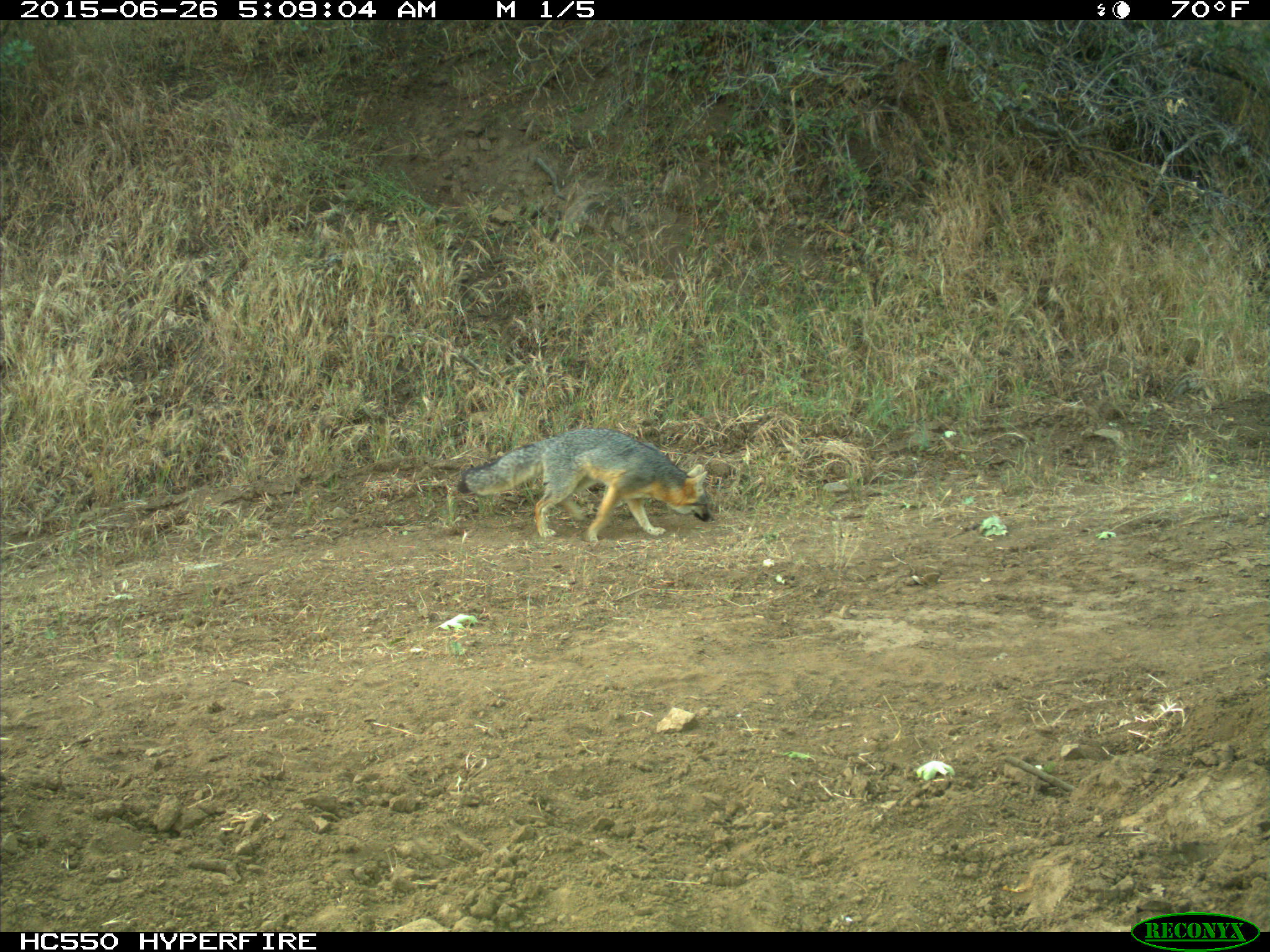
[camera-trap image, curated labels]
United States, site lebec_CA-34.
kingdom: Animalia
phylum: Chordata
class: Mammalia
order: Carnivora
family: Canidae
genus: Urocyon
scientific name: Urocyon cinereoargenteus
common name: gray fox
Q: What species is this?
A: Urocyon cinereoargenteus (gray fox).